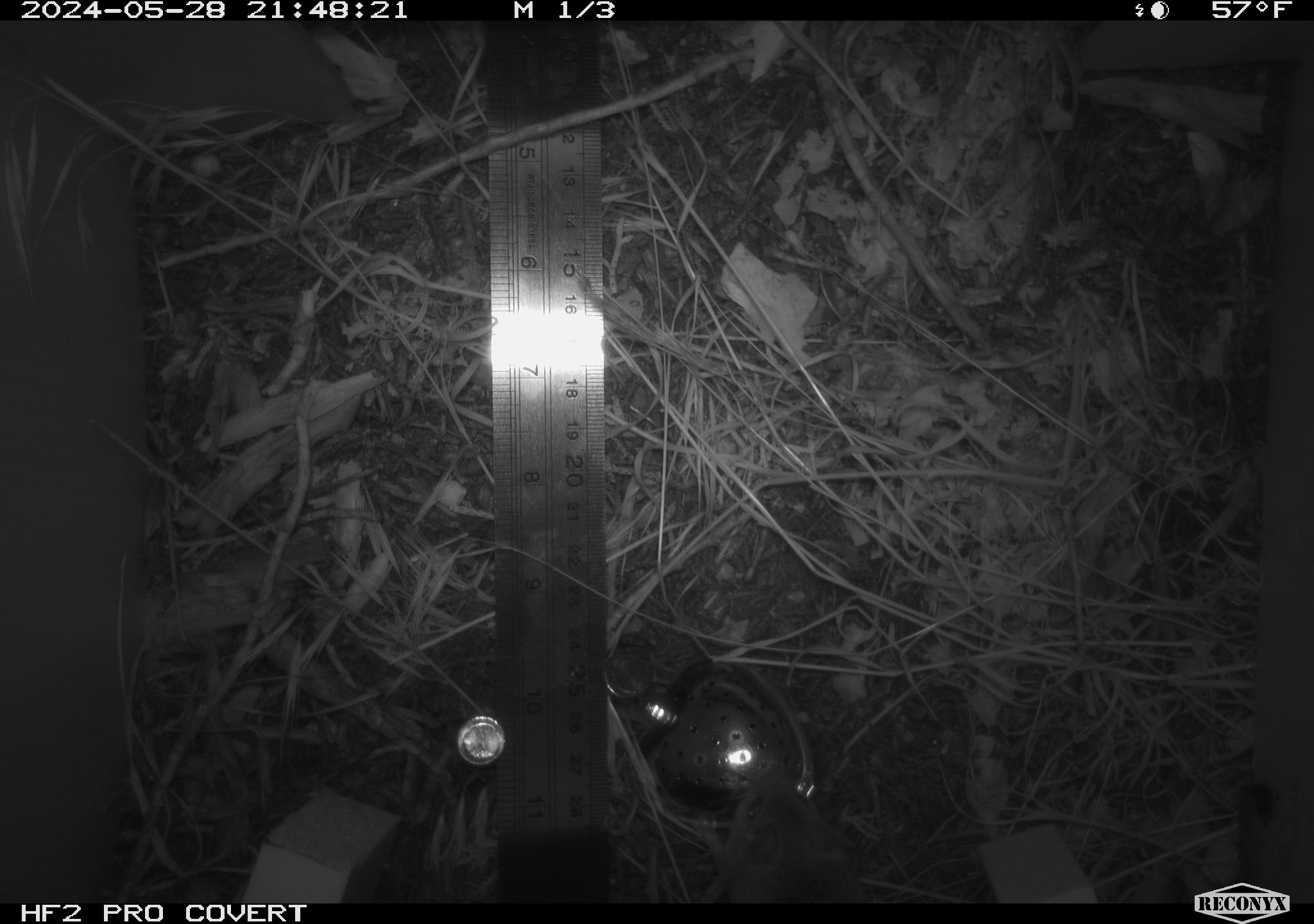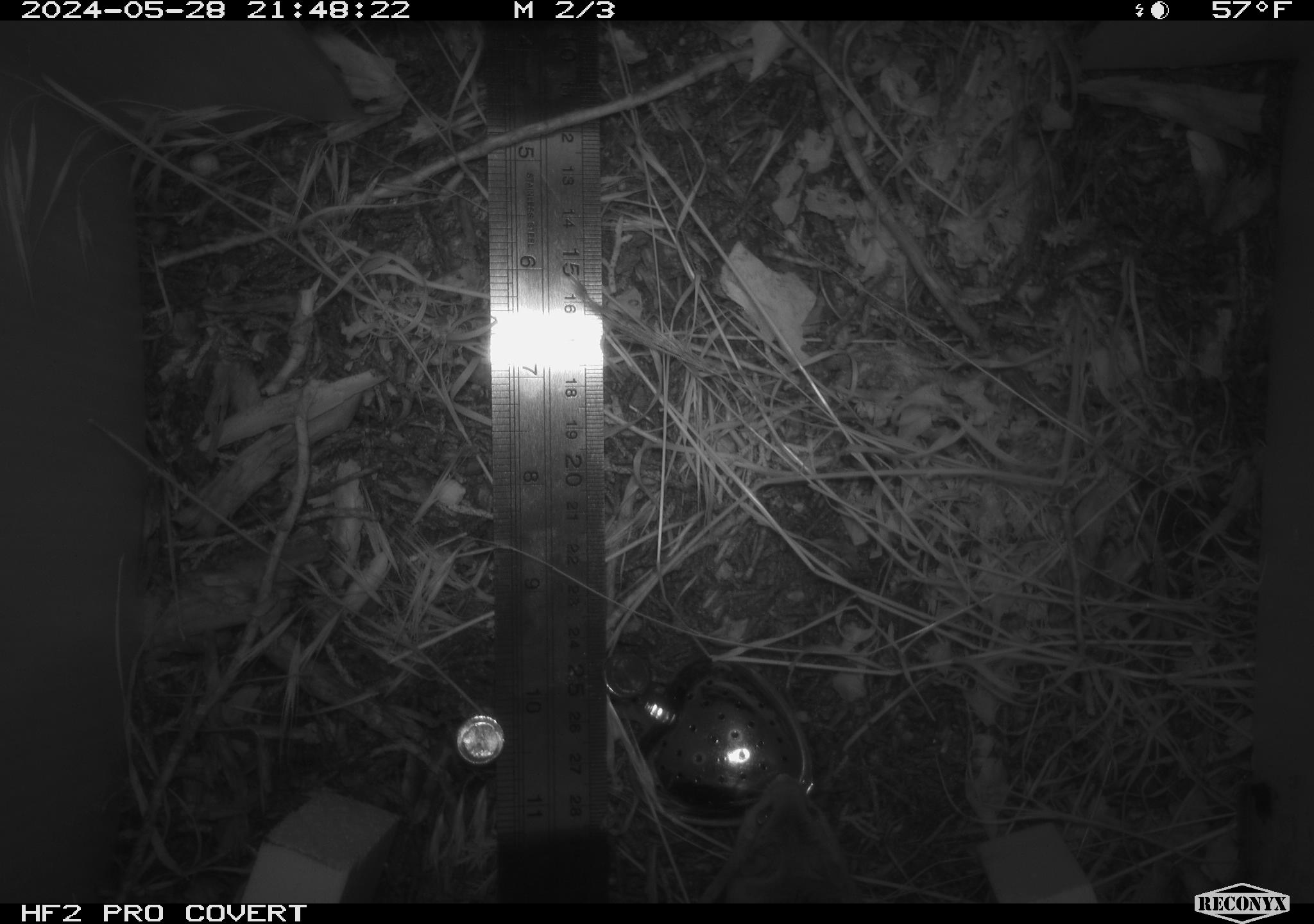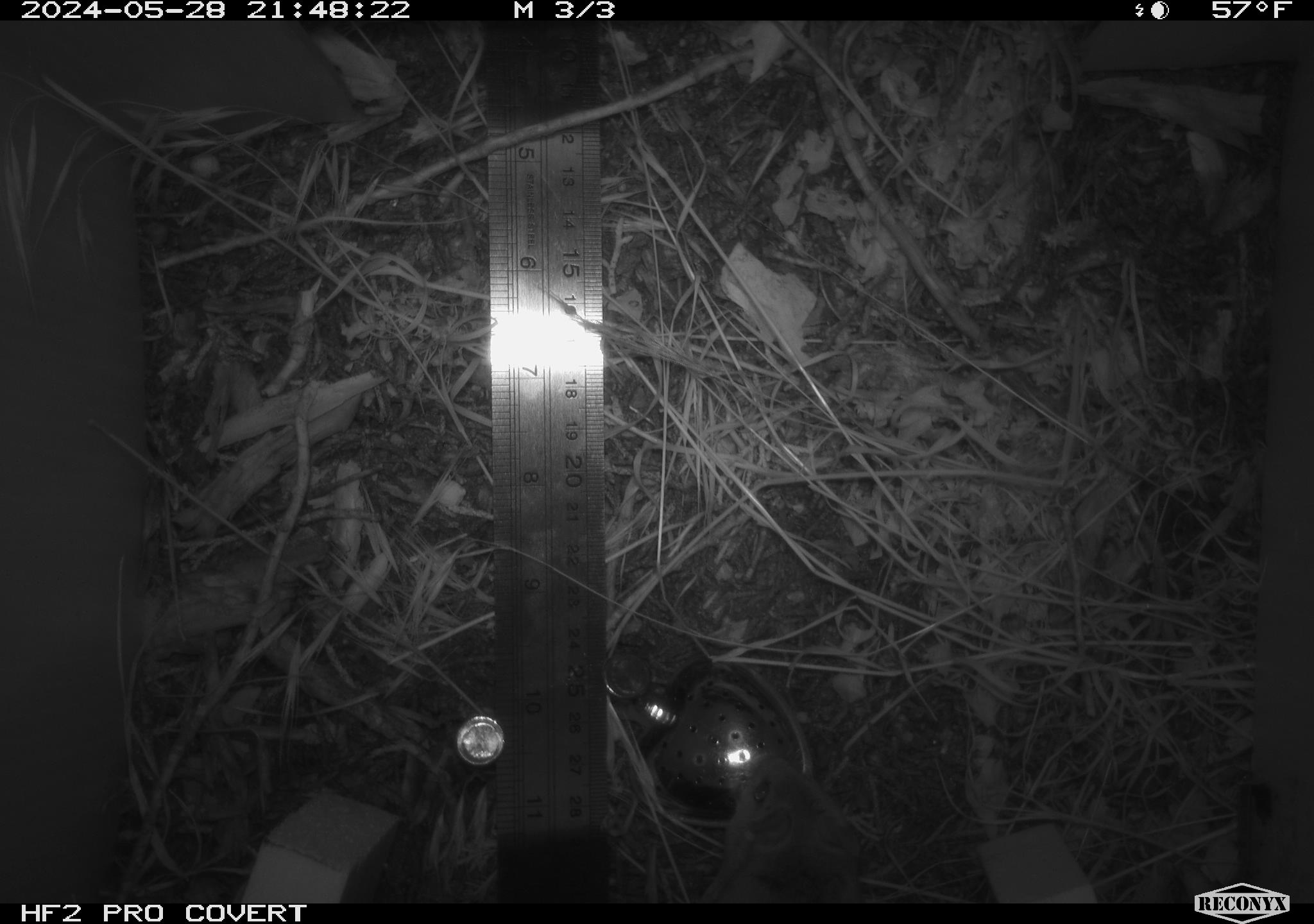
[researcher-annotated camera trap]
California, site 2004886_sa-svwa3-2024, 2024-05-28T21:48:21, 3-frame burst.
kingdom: Animalia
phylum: Chordata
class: Mammalia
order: Rodentia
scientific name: Rodentia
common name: mouse species